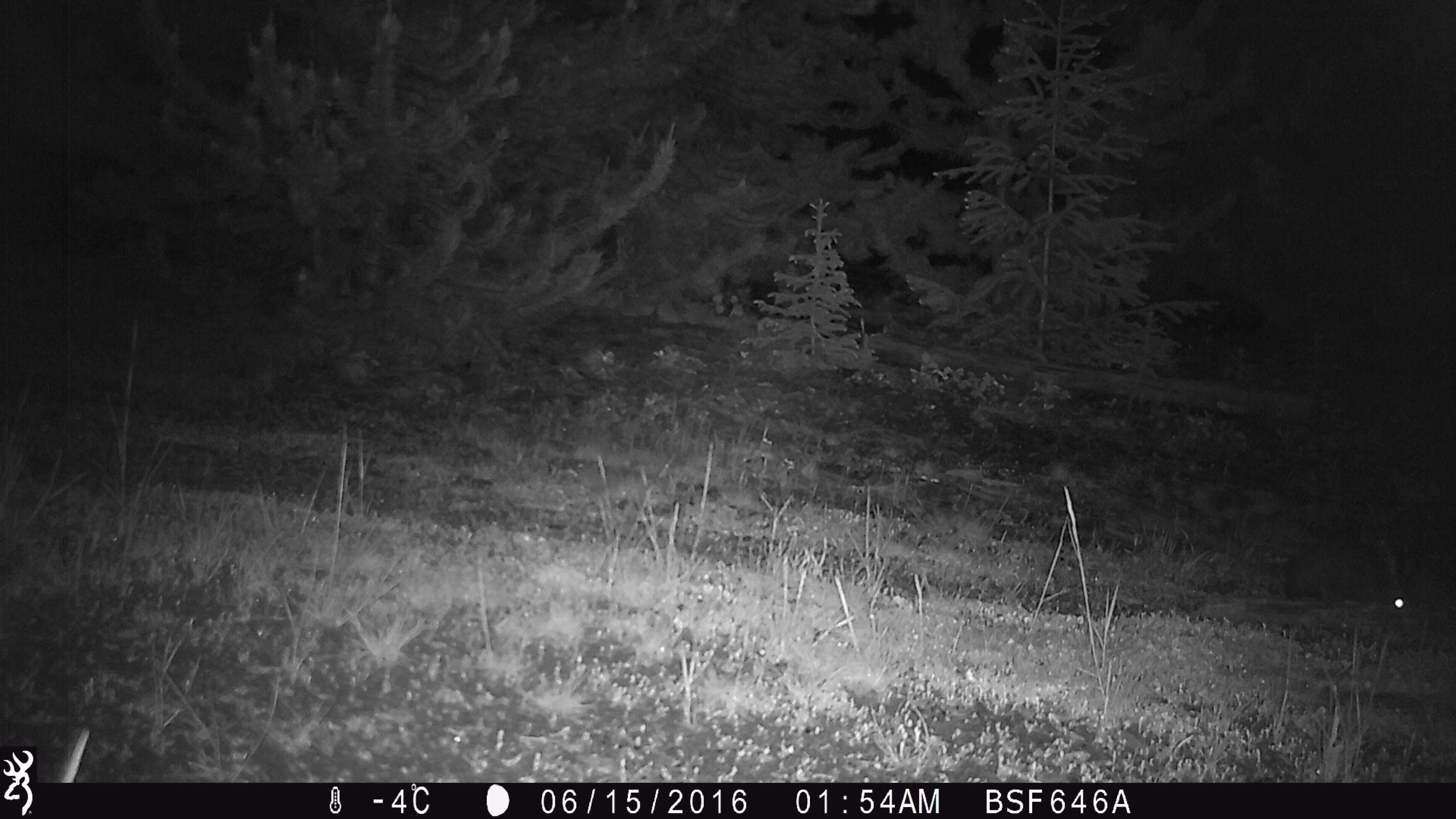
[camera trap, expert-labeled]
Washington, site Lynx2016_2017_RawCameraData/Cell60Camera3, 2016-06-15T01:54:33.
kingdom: Animalia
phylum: Chordata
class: Mammalia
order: Lagomorpha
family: Leporidae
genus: Lepus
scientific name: Lepus americanus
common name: snowshoe hare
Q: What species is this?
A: Lepus americanus (snowshoe hare).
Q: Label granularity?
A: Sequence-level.